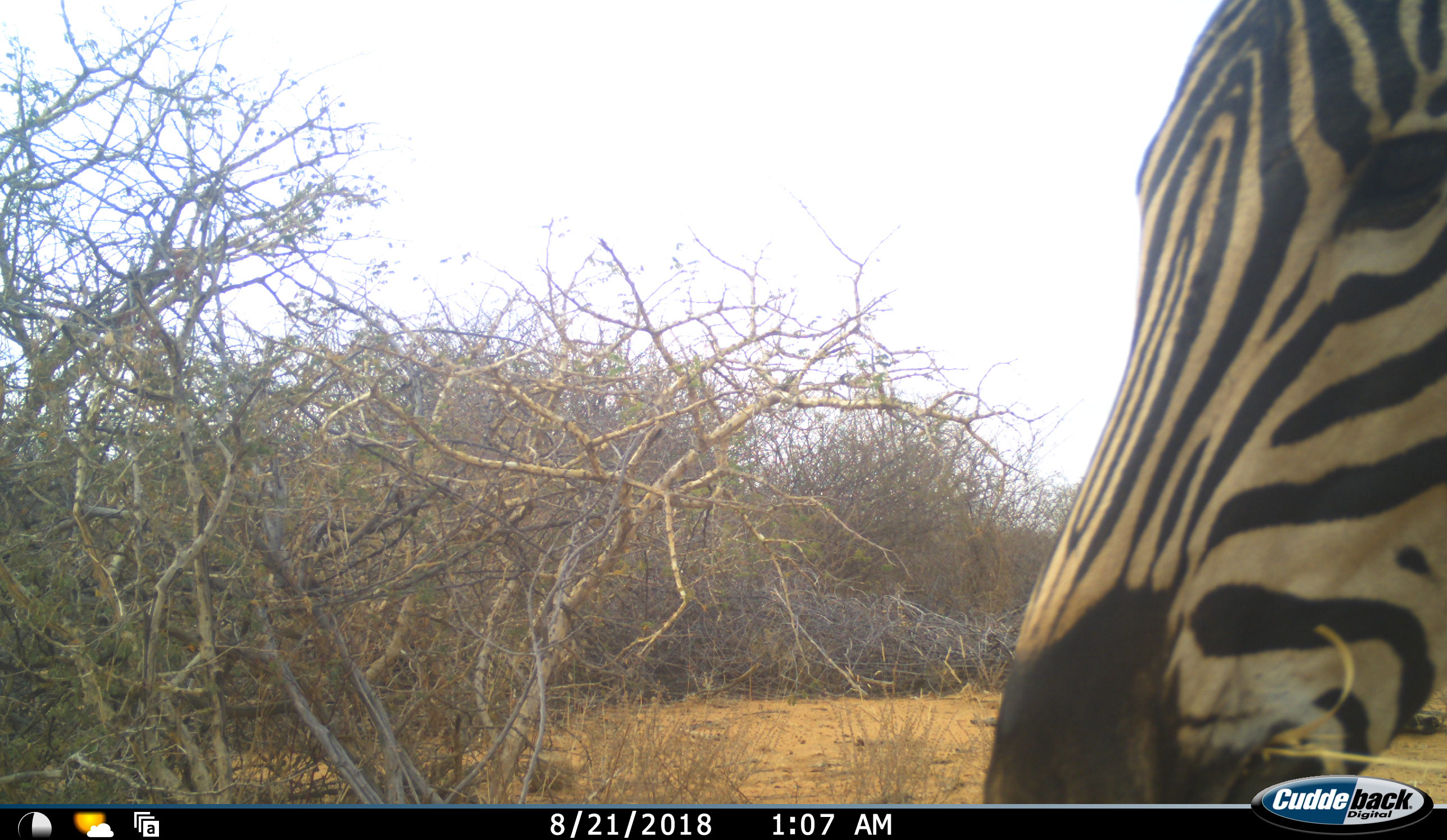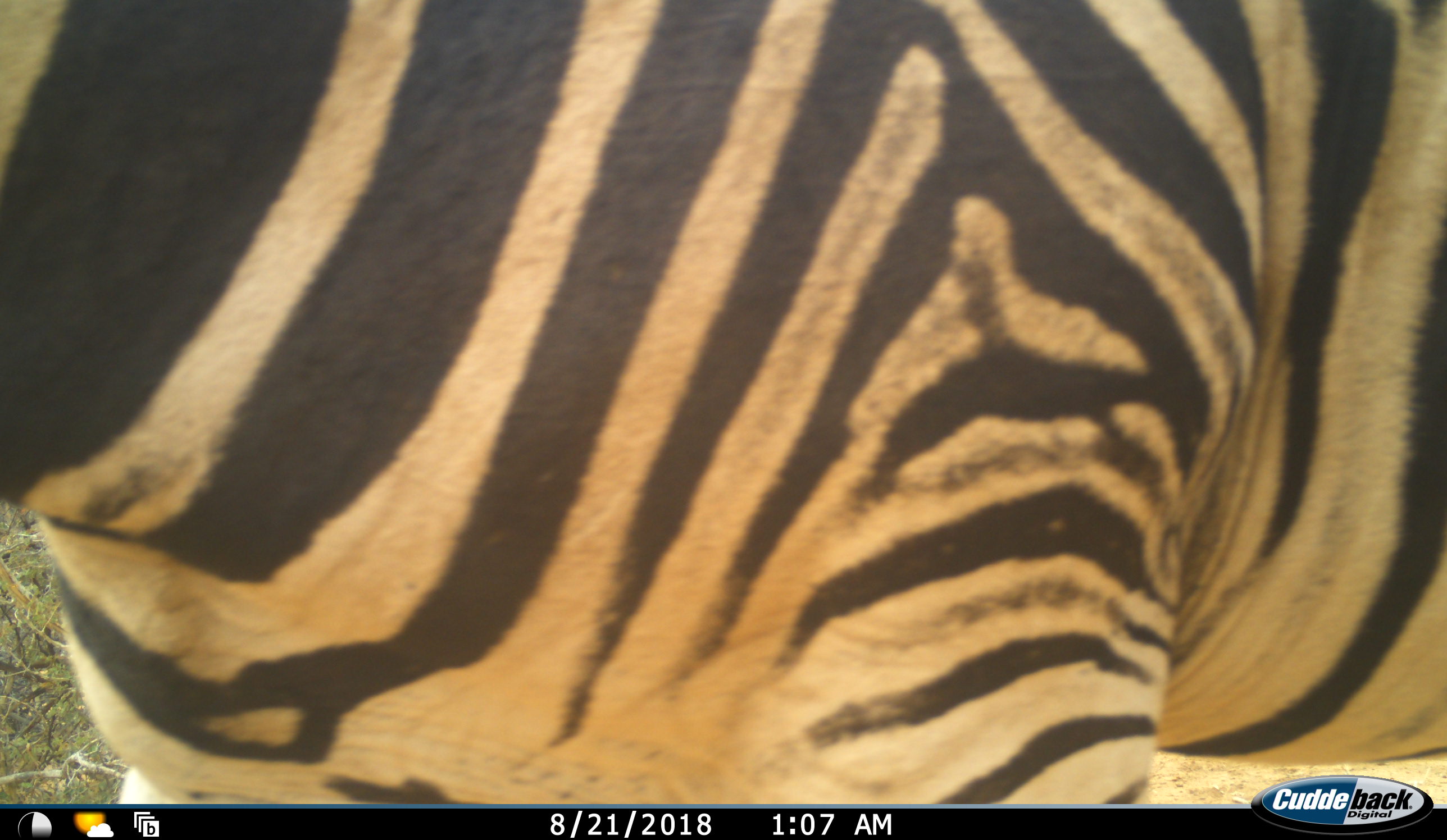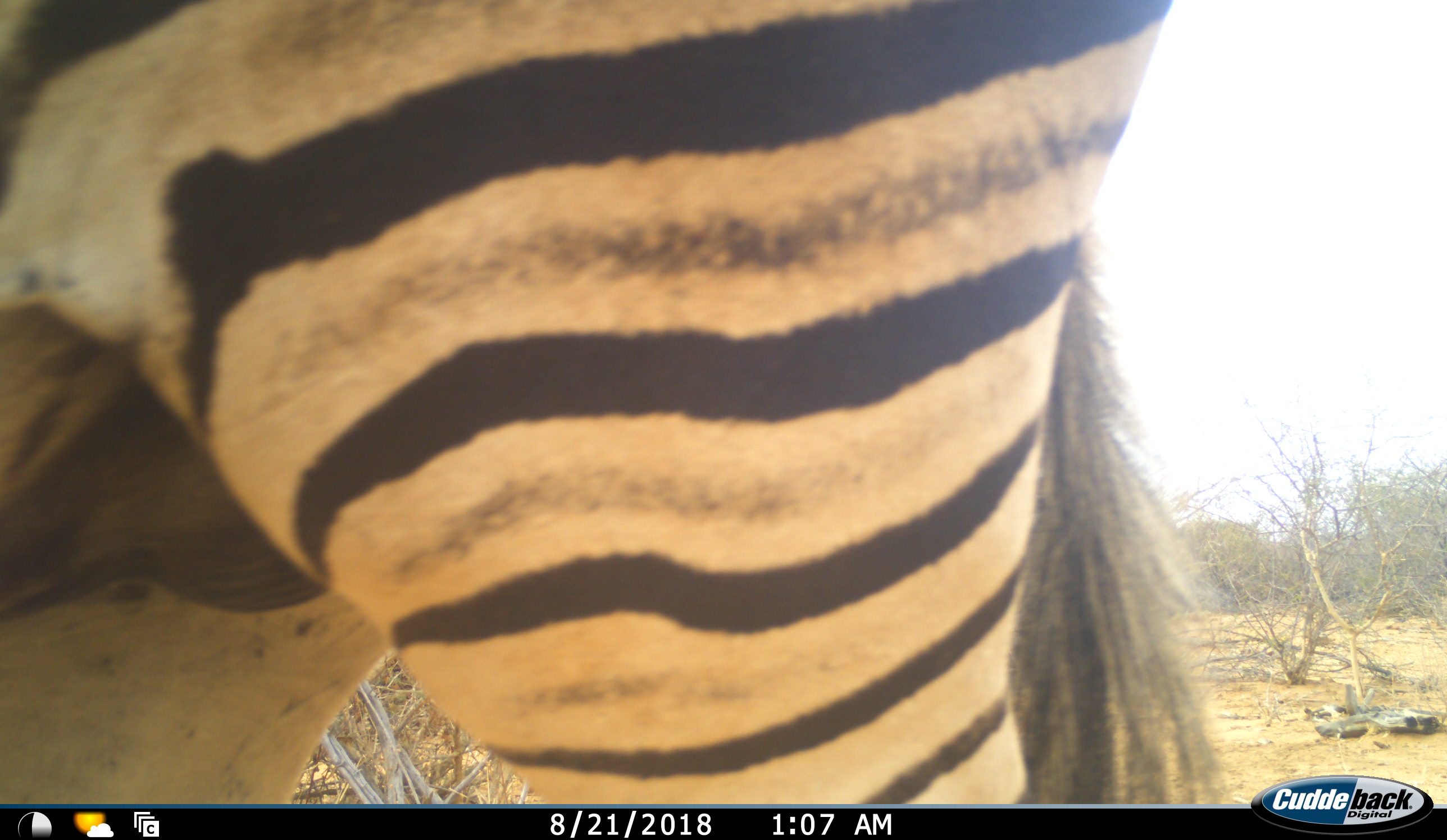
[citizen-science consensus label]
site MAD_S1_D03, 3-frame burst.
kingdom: Animalia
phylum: Chordata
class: Mammalia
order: Perissodactyla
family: Equidae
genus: Equus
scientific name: Equus quagga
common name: plains zebra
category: zebraplains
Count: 1.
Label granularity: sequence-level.